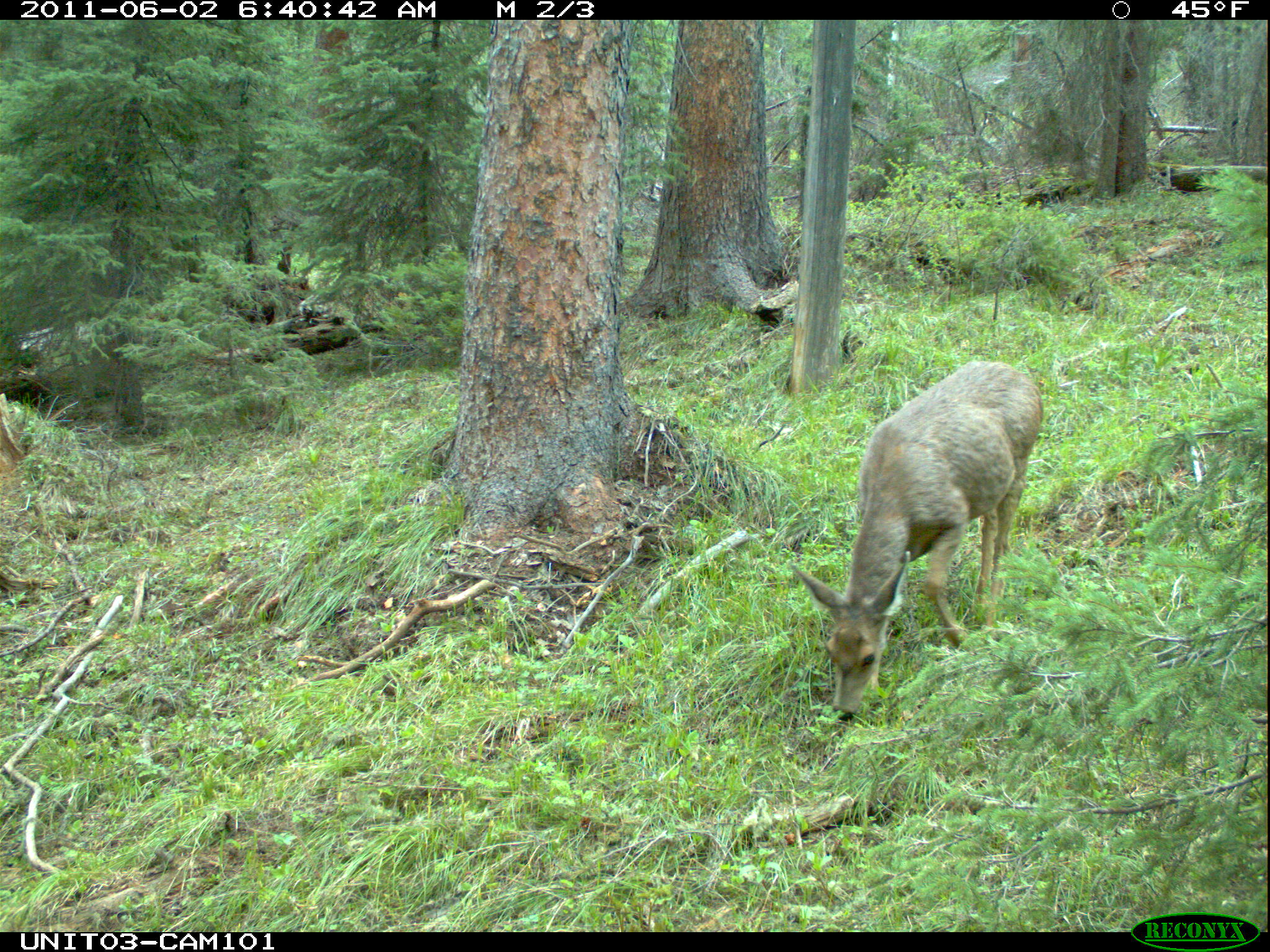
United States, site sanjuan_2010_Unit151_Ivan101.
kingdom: Animalia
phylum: Chordata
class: Mammalia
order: Artiodactyla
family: Cervidae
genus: Odocoileus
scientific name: Odocoileus hemionus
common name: mule deer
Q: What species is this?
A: Odocoileus hemionus (mule deer).